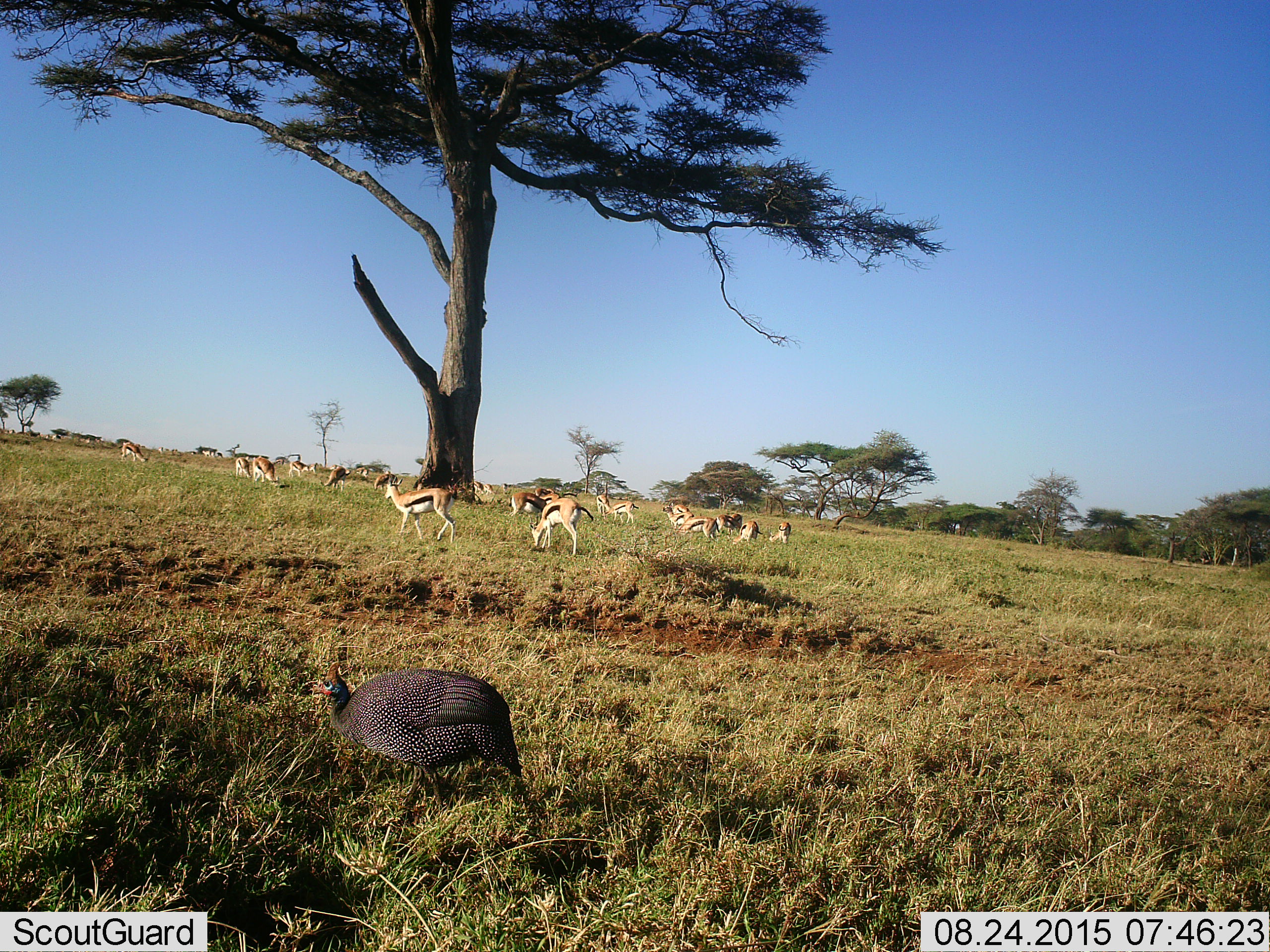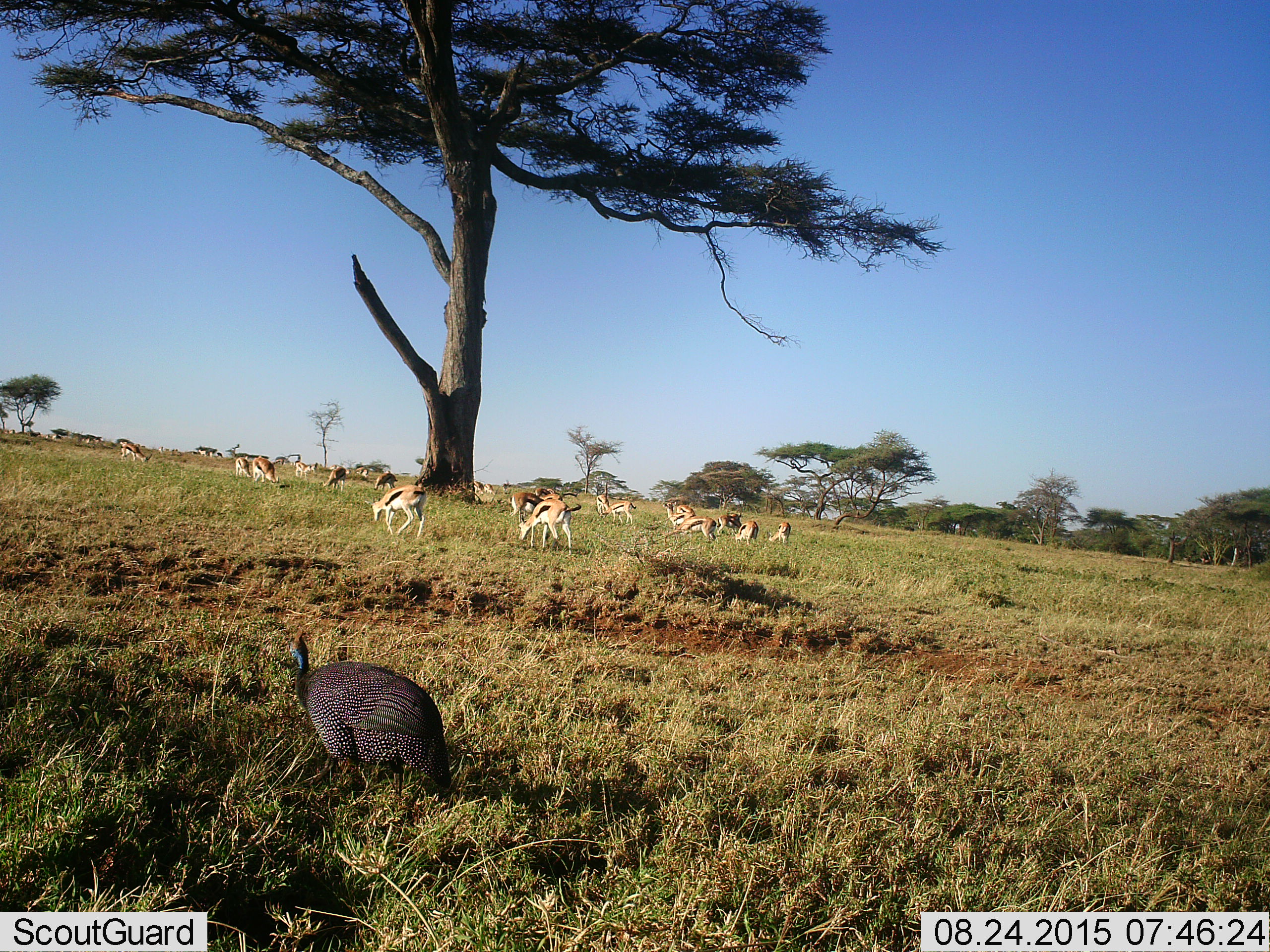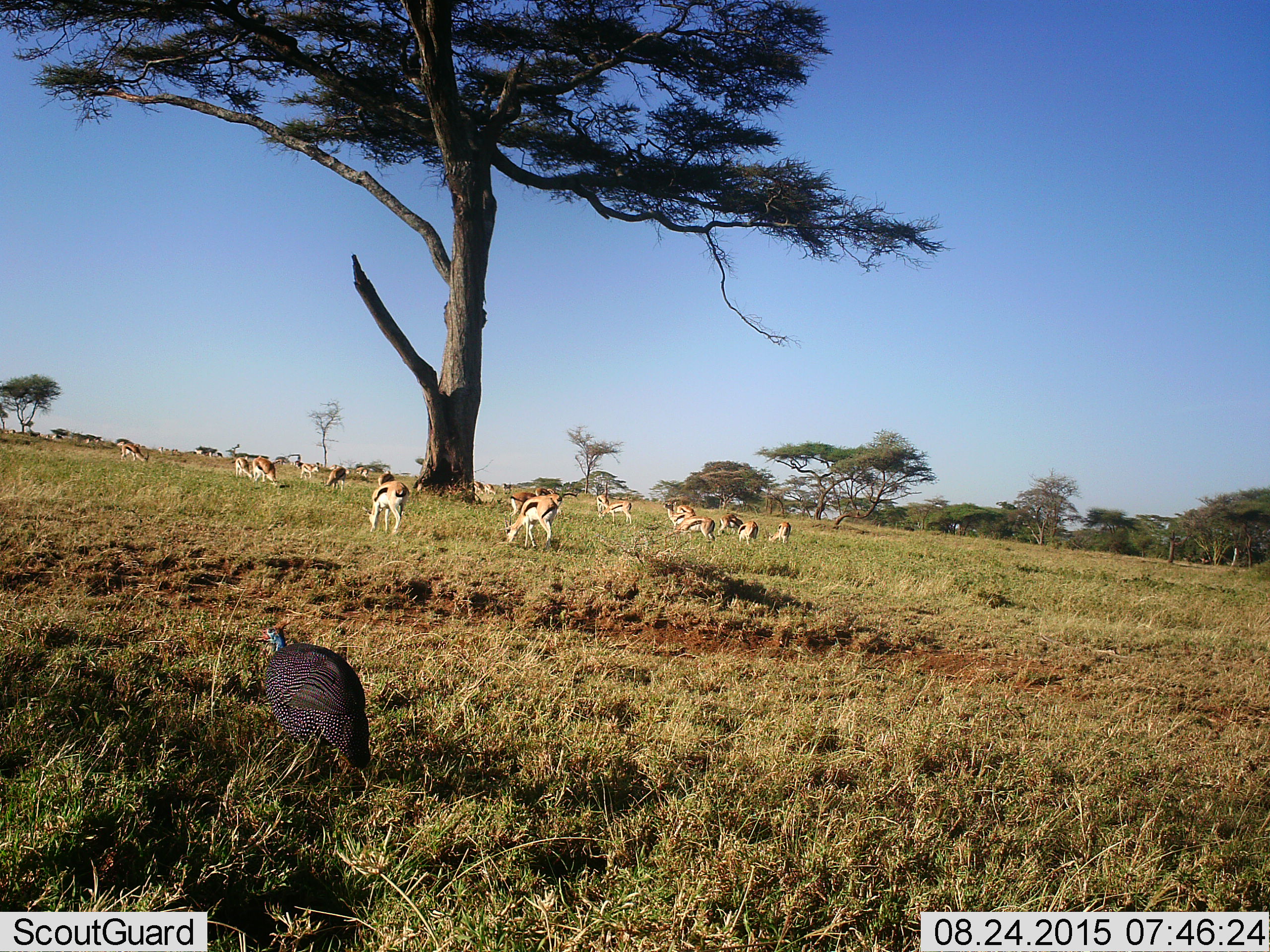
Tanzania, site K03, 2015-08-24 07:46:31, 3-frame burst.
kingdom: Animalia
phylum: Chordata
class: Mammalia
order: Artiodactyla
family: Bovidae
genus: Eudorcas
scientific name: Eudorcas thomsonii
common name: thomson's gazelle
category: gazellethomsons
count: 11-50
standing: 50%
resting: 25%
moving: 62%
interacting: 12%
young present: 38%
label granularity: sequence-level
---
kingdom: Animalia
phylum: Chordata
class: Aves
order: Galliformes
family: Numididae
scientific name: Numididae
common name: guinea fowl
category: guineafowl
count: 1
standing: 17%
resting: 0%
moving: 83%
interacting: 0%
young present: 0%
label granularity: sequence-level